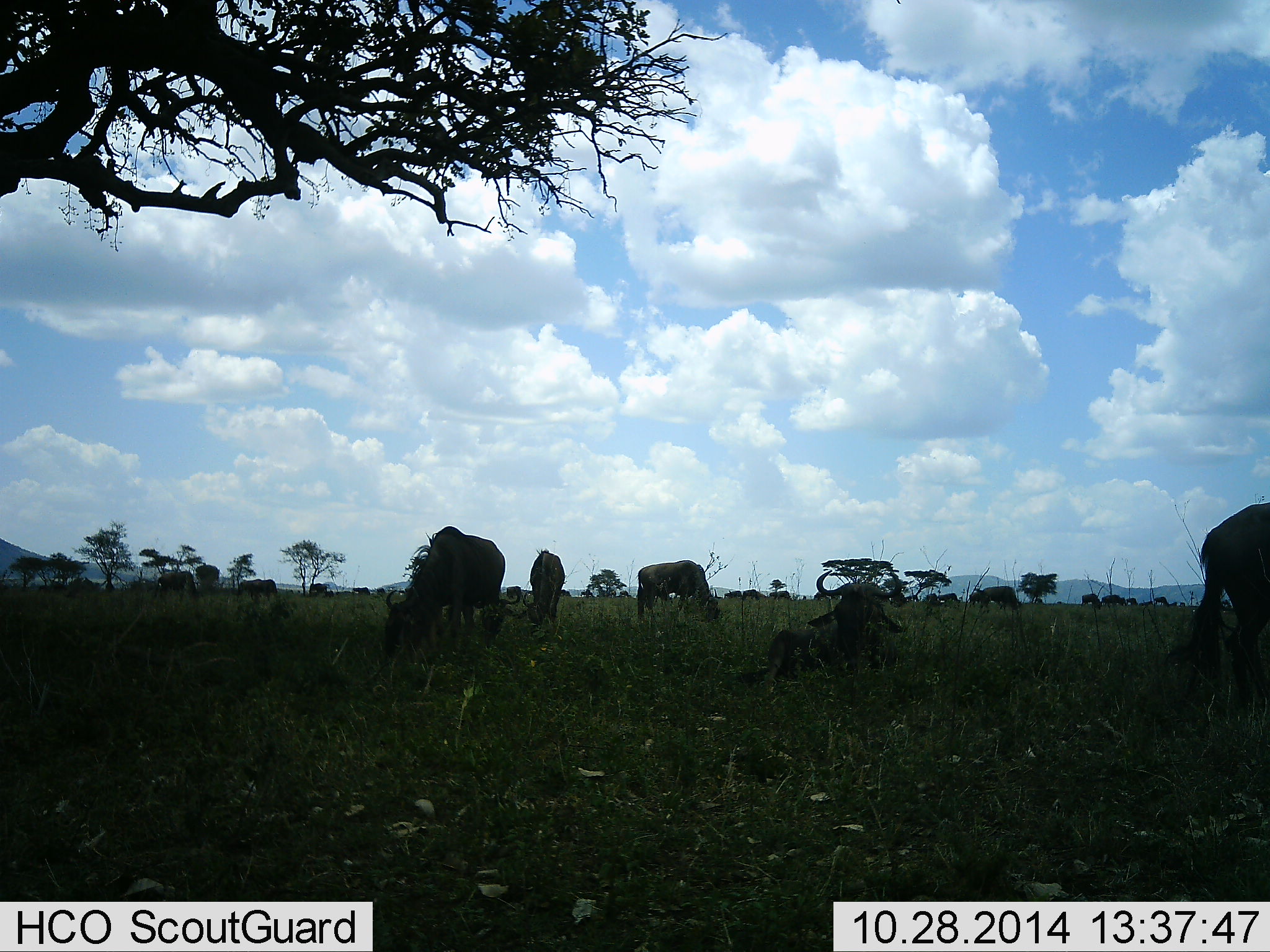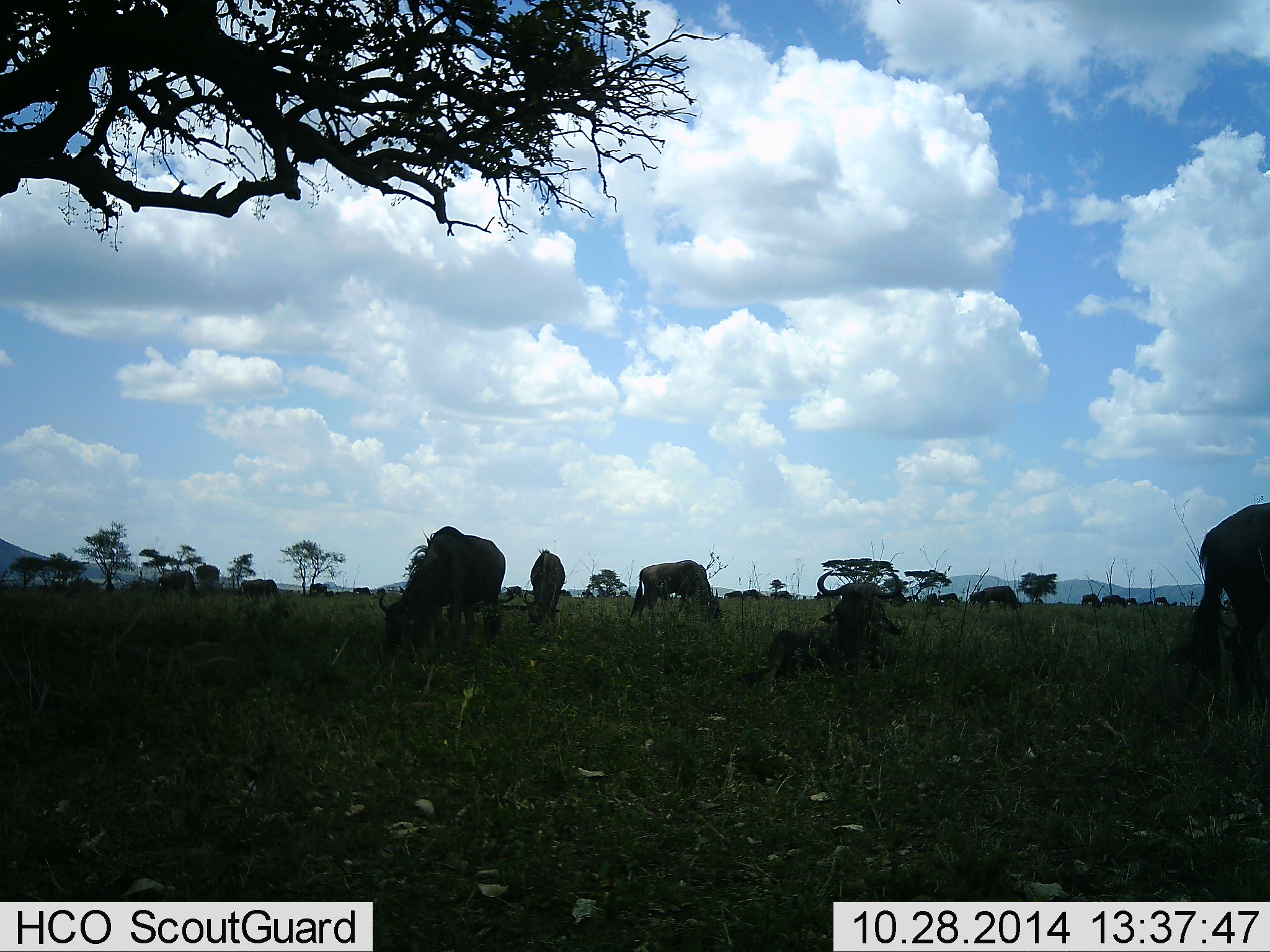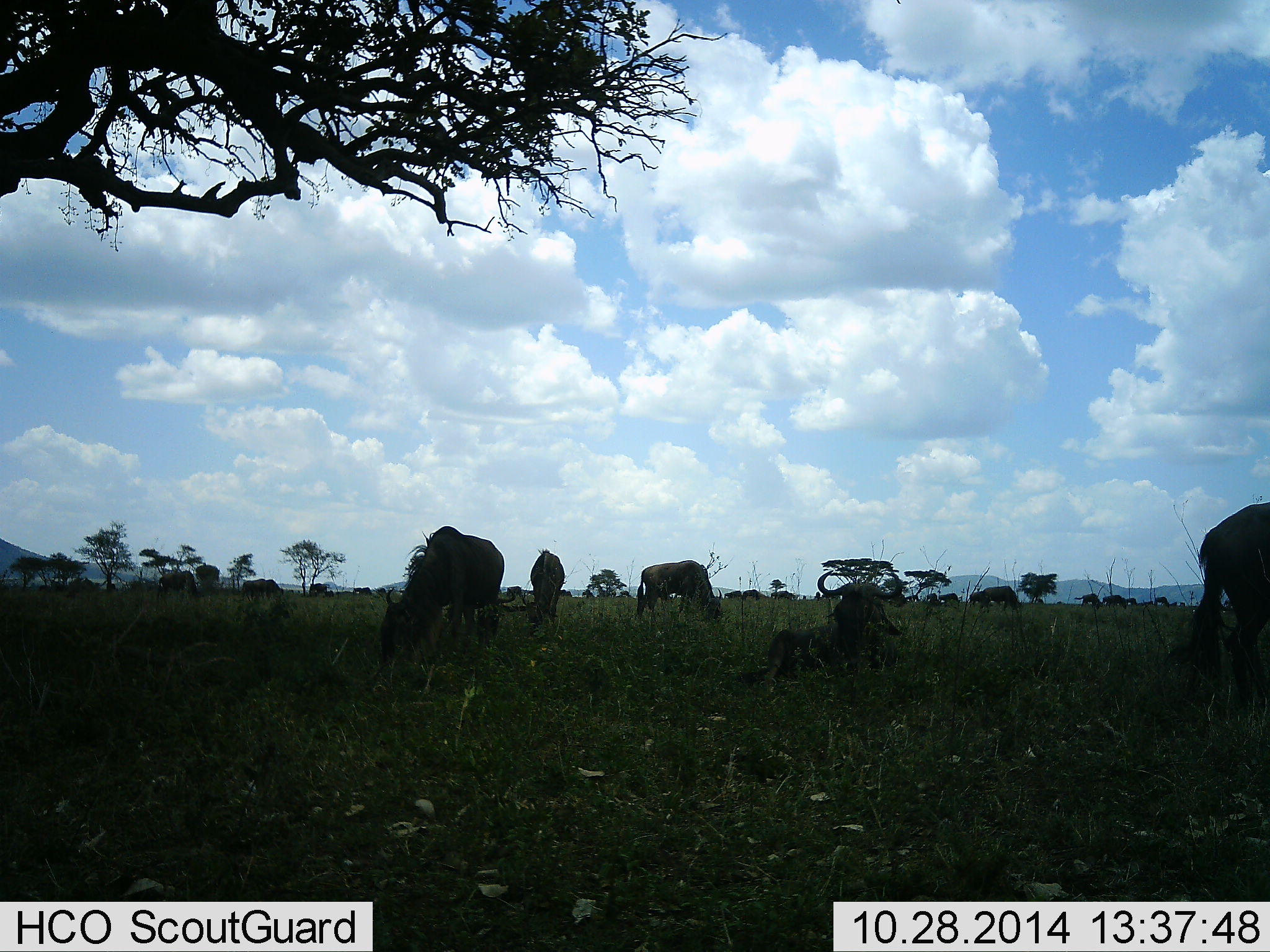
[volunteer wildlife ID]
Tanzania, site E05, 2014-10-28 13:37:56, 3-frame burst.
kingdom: Animalia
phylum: Chordata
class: Mammalia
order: Artiodactyla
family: Bovidae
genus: Connochaetes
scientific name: Connochaetes taurinus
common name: blue wildebeest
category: wildebeest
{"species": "wildebeest (blue wildebeest) (Connochaetes taurinus)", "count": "11-50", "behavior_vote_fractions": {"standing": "50%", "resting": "60%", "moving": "10%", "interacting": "0%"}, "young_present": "0%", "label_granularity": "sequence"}